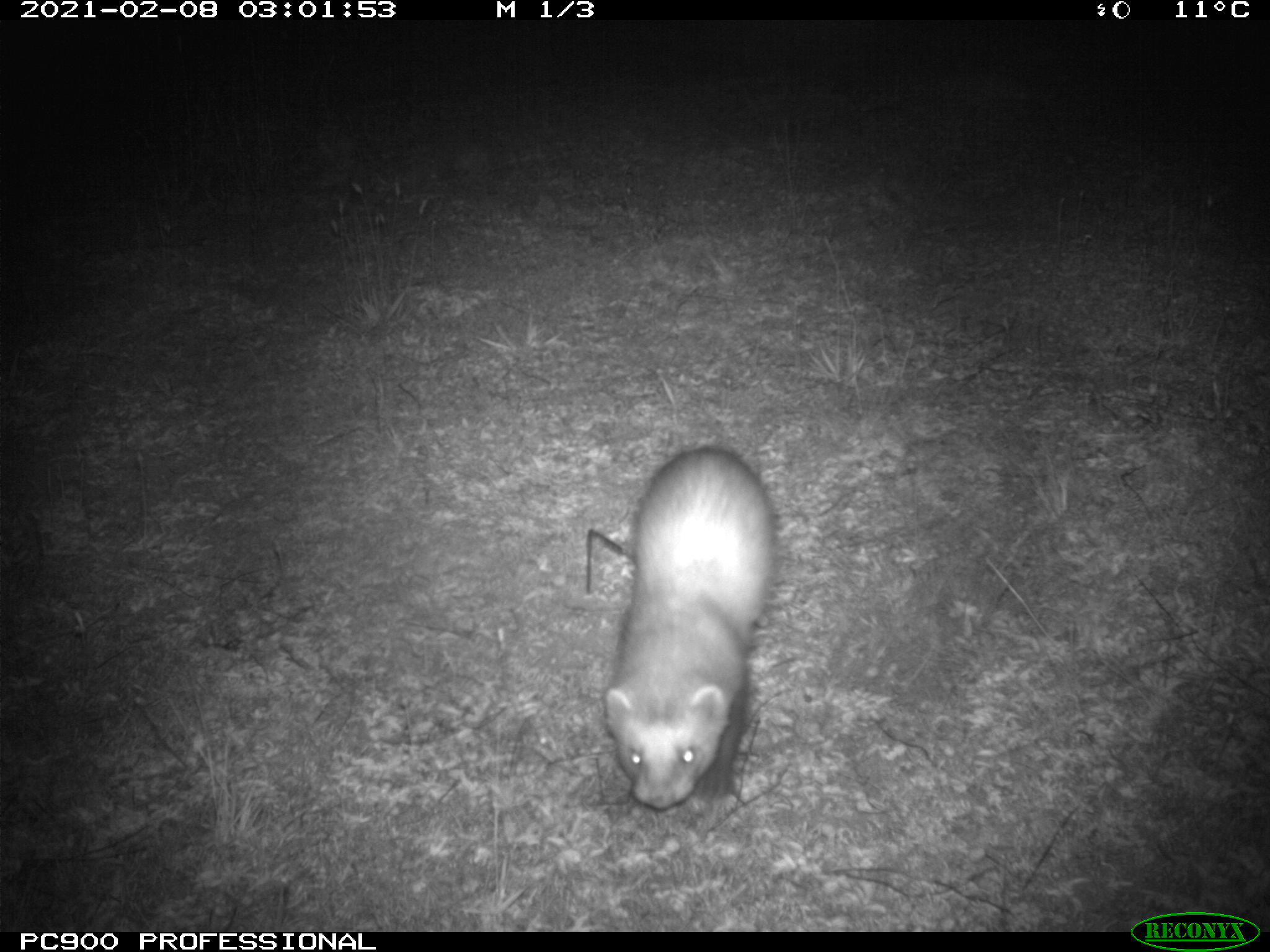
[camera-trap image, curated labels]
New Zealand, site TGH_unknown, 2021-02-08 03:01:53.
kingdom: Animalia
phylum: Chordata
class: Mammalia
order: Carnivora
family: Mustelidae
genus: Mustela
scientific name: Mustela furo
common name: ferret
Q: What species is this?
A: Ferret (Mustela furo).